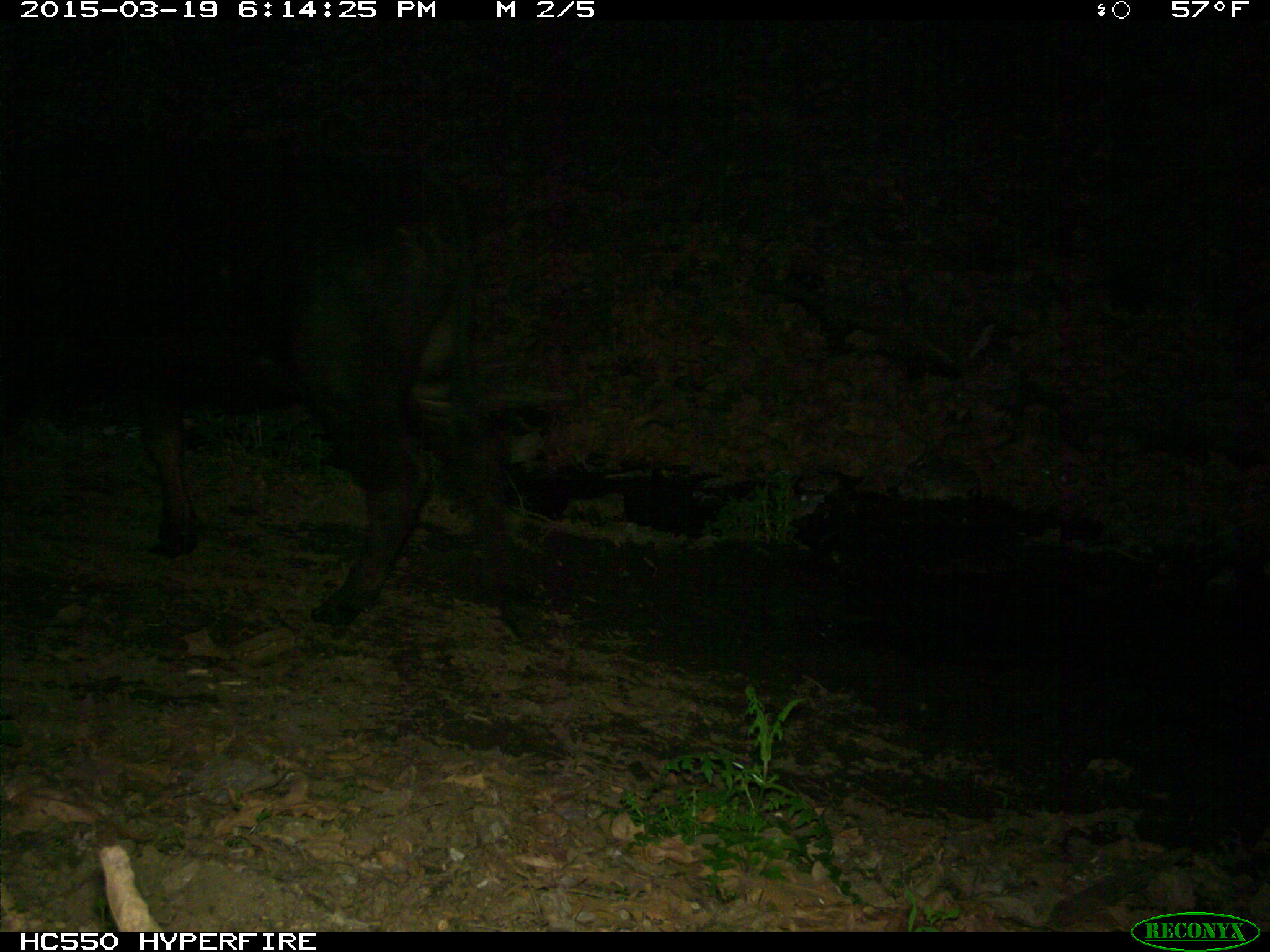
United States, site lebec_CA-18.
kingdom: Animalia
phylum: Chordata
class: Mammalia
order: Artiodactyla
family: Bovidae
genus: Bos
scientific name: Bos taurus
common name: domestic cow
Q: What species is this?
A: Bos taurus (domestic cow).